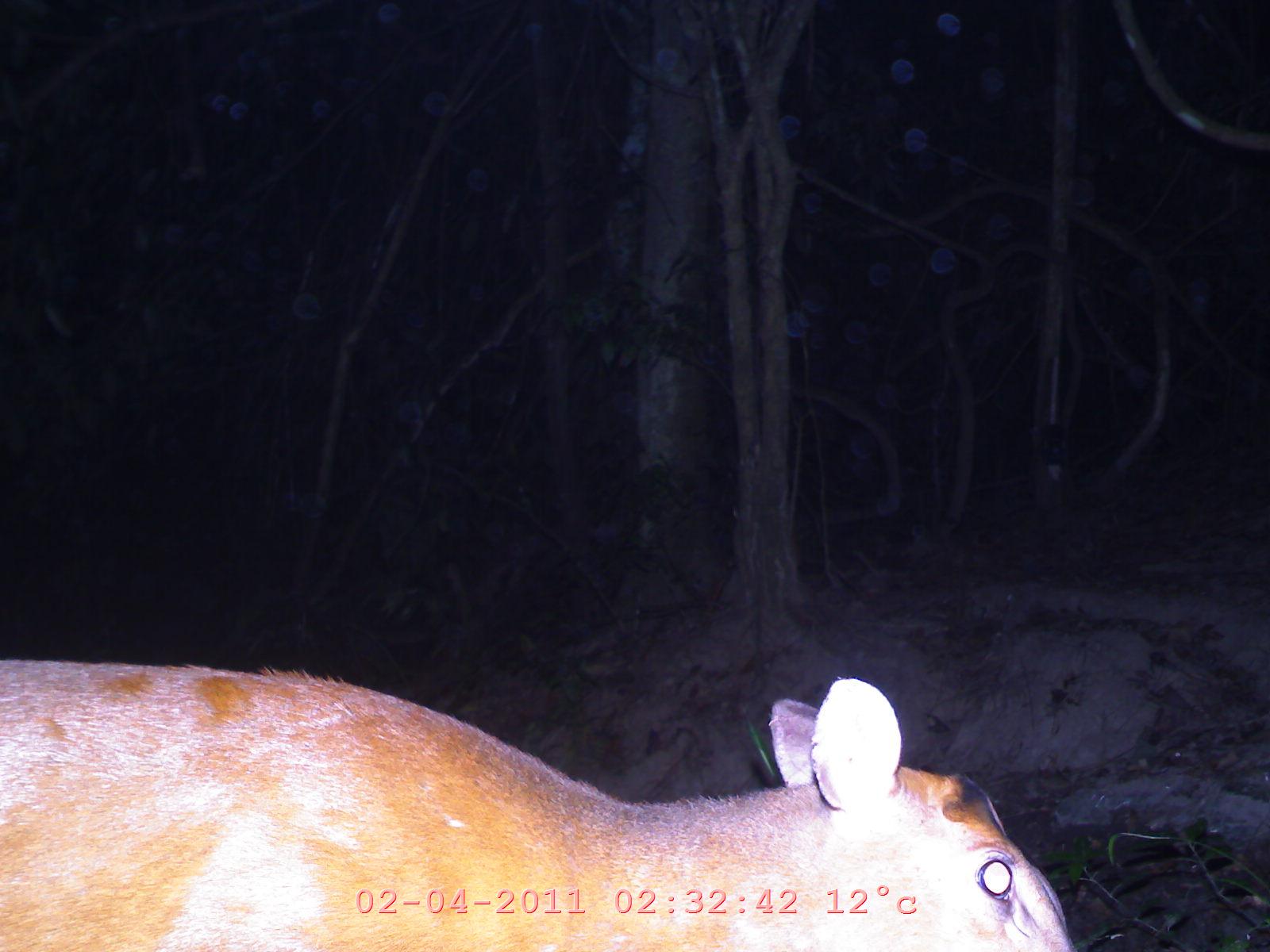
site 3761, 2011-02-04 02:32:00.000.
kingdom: Animalia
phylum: Chordata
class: Mammalia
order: Artiodactyla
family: Cervidae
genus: Muntiacus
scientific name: Muntiacus muntjak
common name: southern red muntjac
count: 1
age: adult